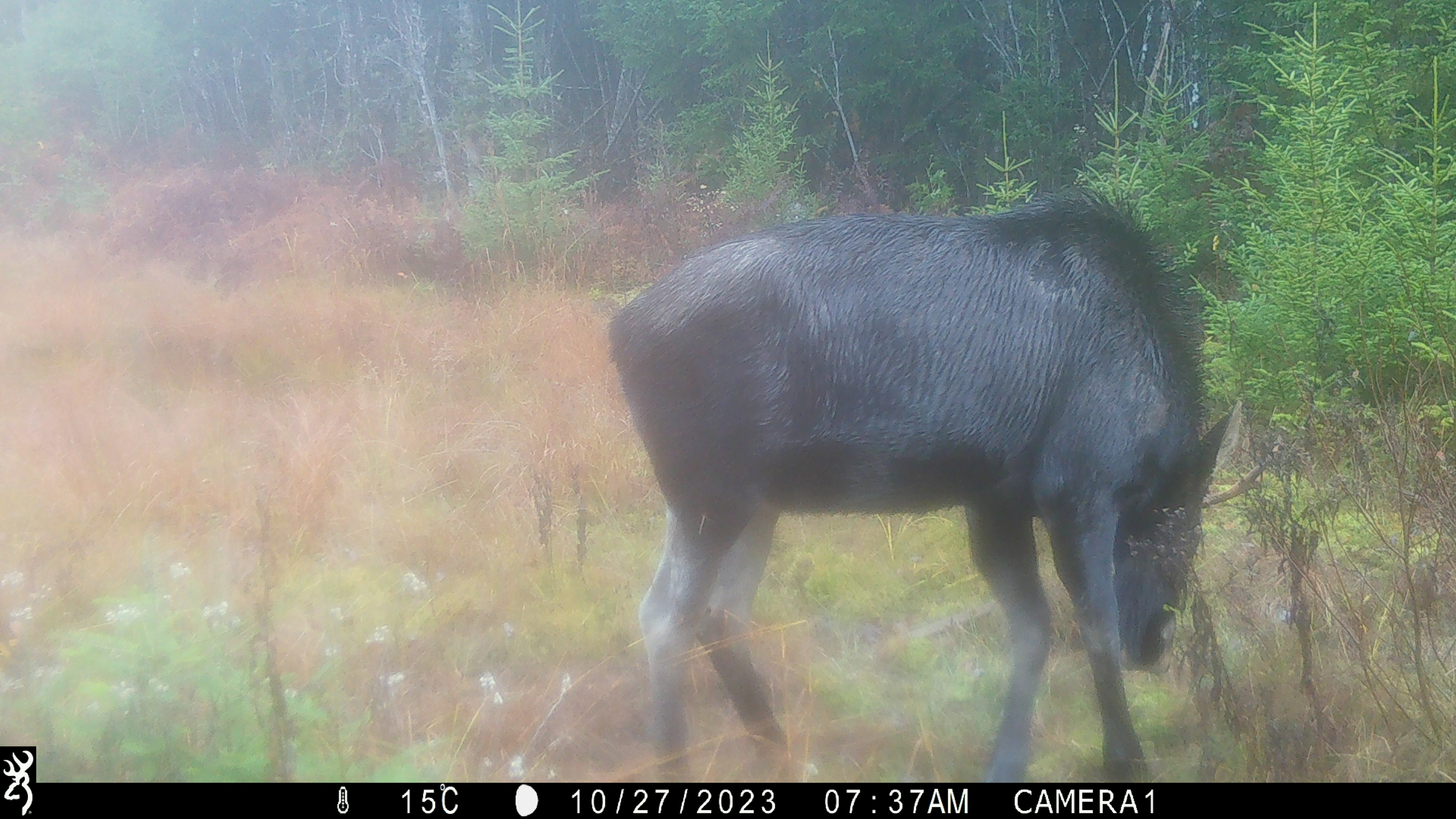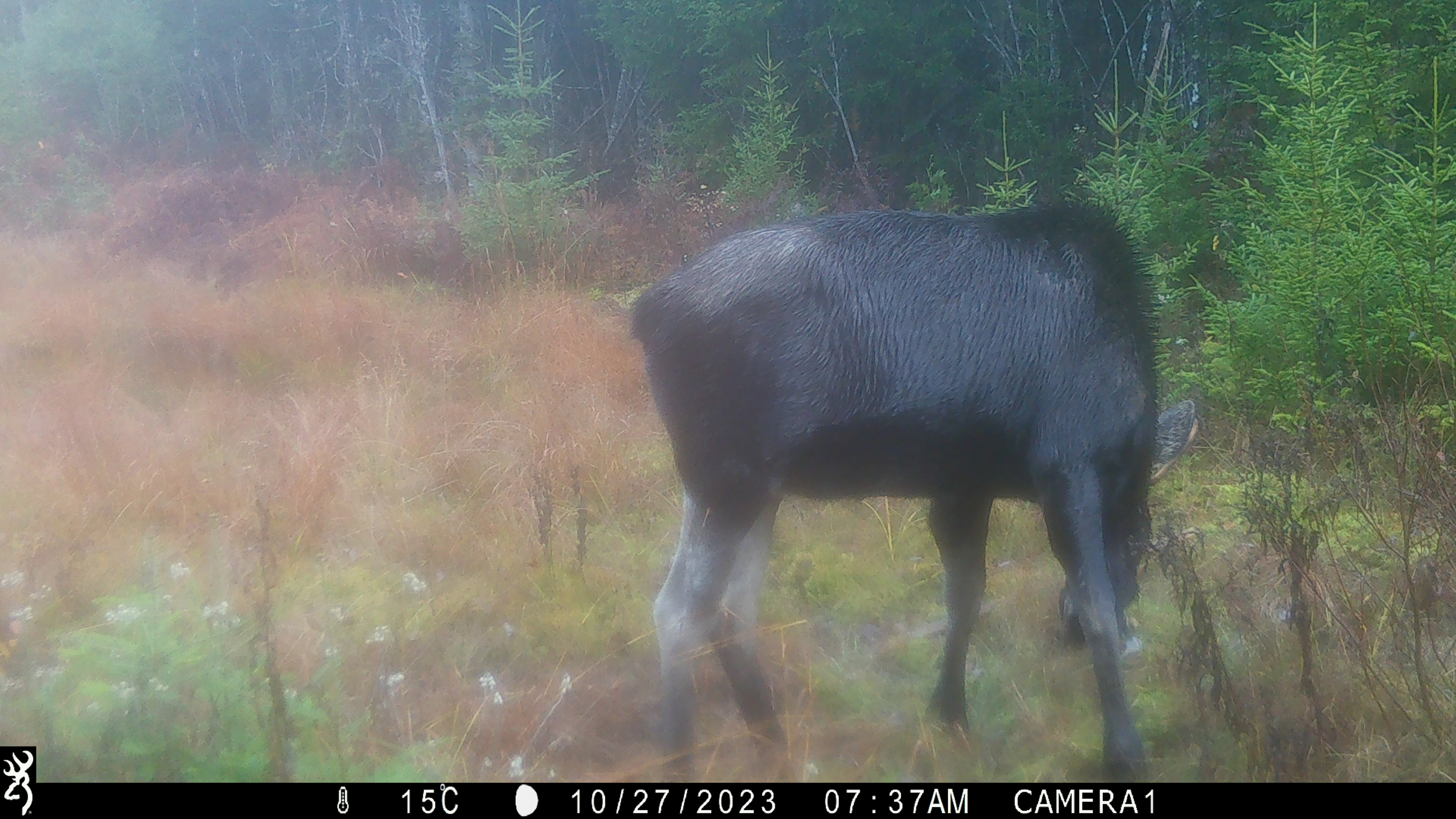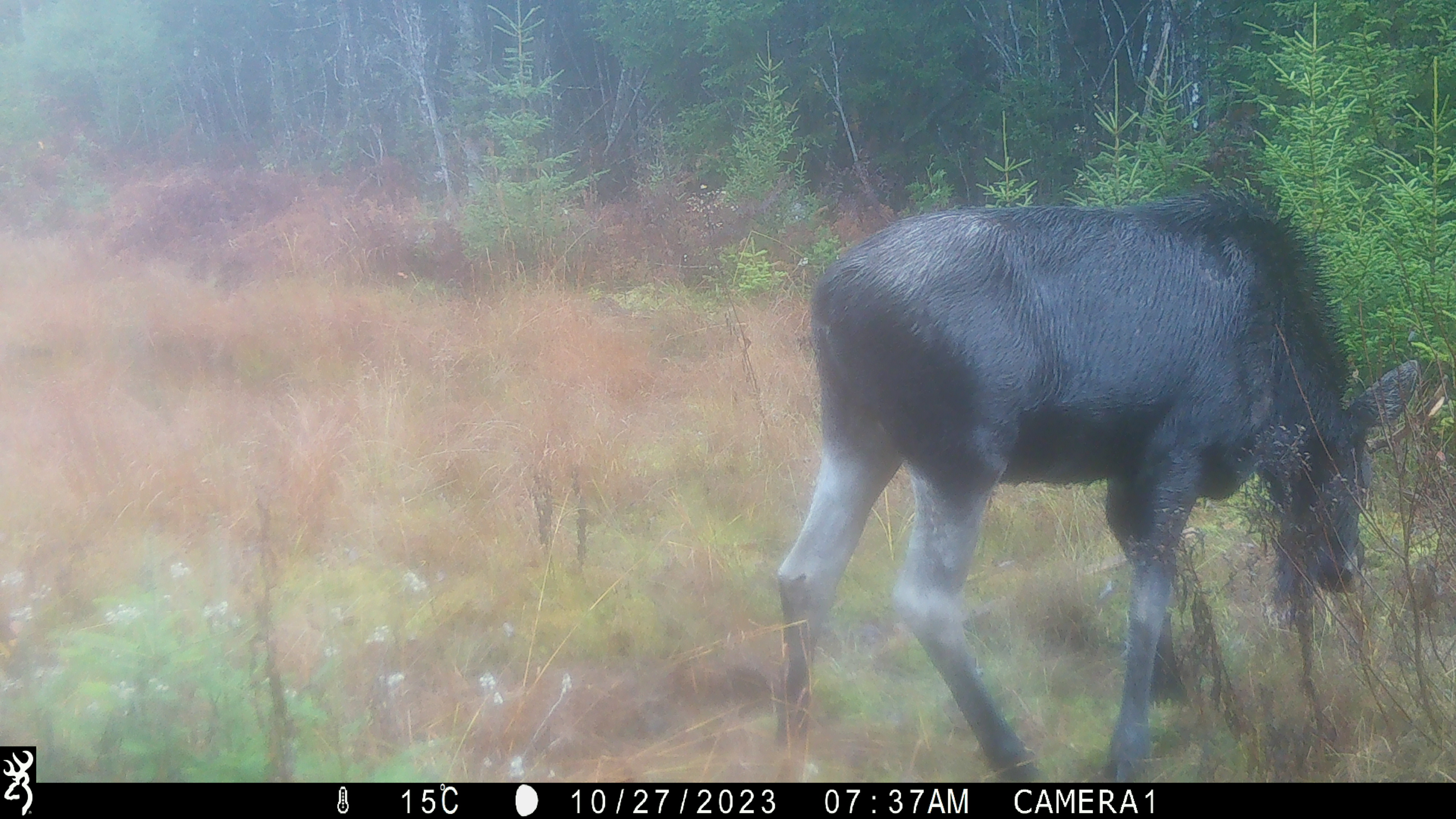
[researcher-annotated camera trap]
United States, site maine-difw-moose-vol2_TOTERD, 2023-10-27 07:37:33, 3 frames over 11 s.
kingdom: Animalia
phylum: Chordata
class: Mammalia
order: Artiodactyla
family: Cervidae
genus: Alces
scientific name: Alces alces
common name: moose